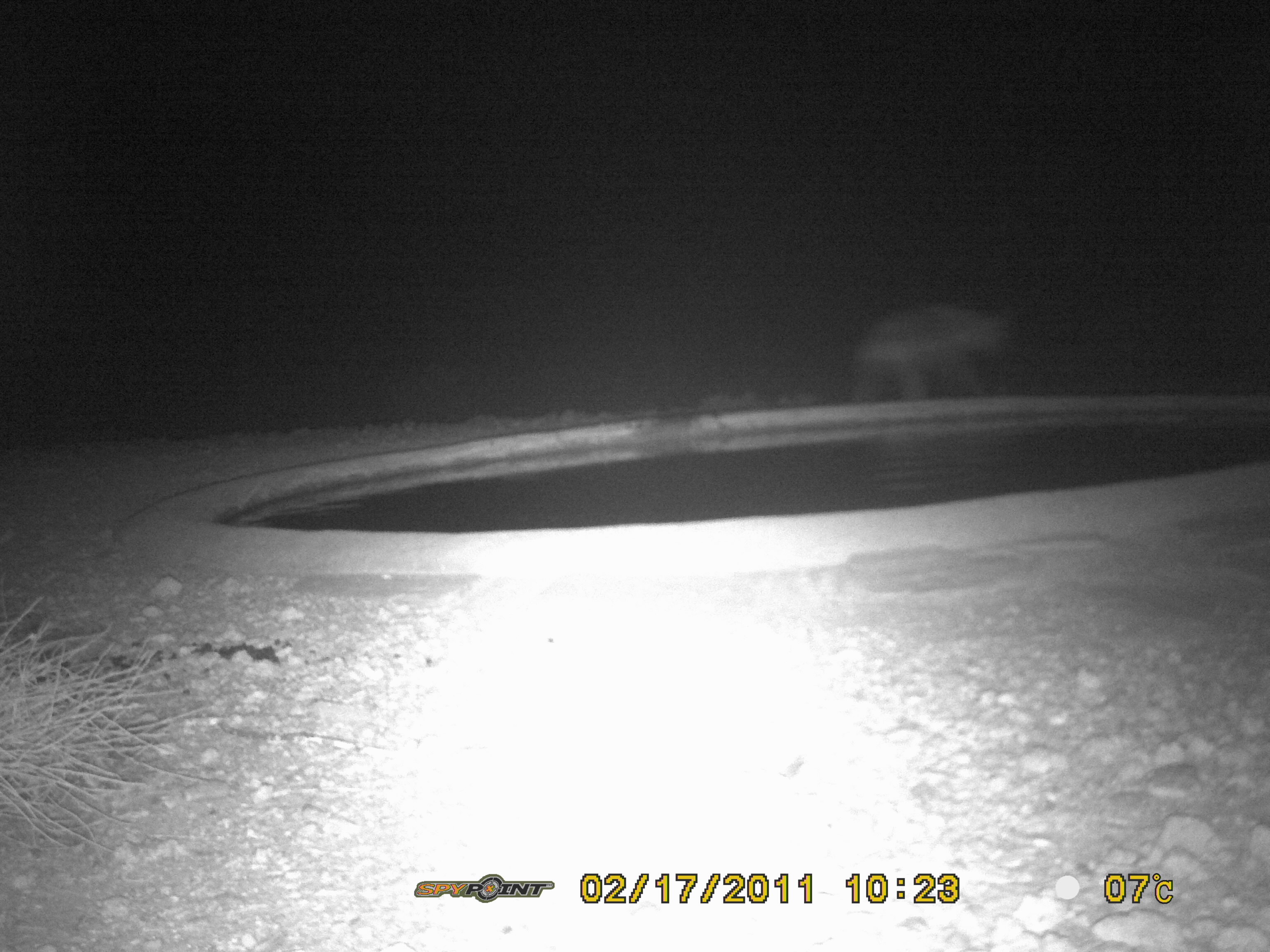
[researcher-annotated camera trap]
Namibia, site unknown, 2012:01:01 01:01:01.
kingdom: Animalia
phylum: Chordata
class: Mammalia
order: Carnivora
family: Hyaenidae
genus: Crocuta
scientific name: Crocuta crocuta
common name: spotted hyena